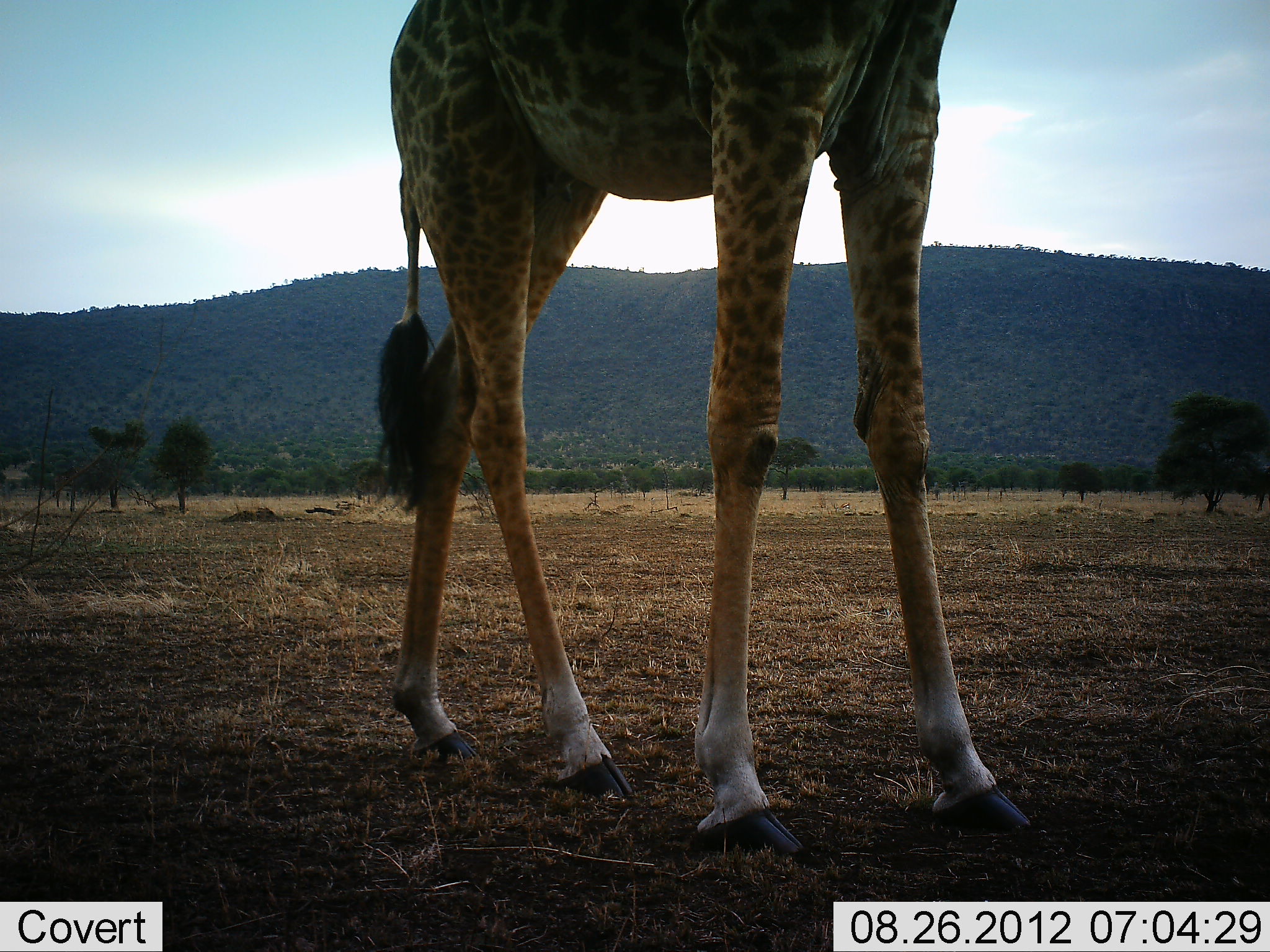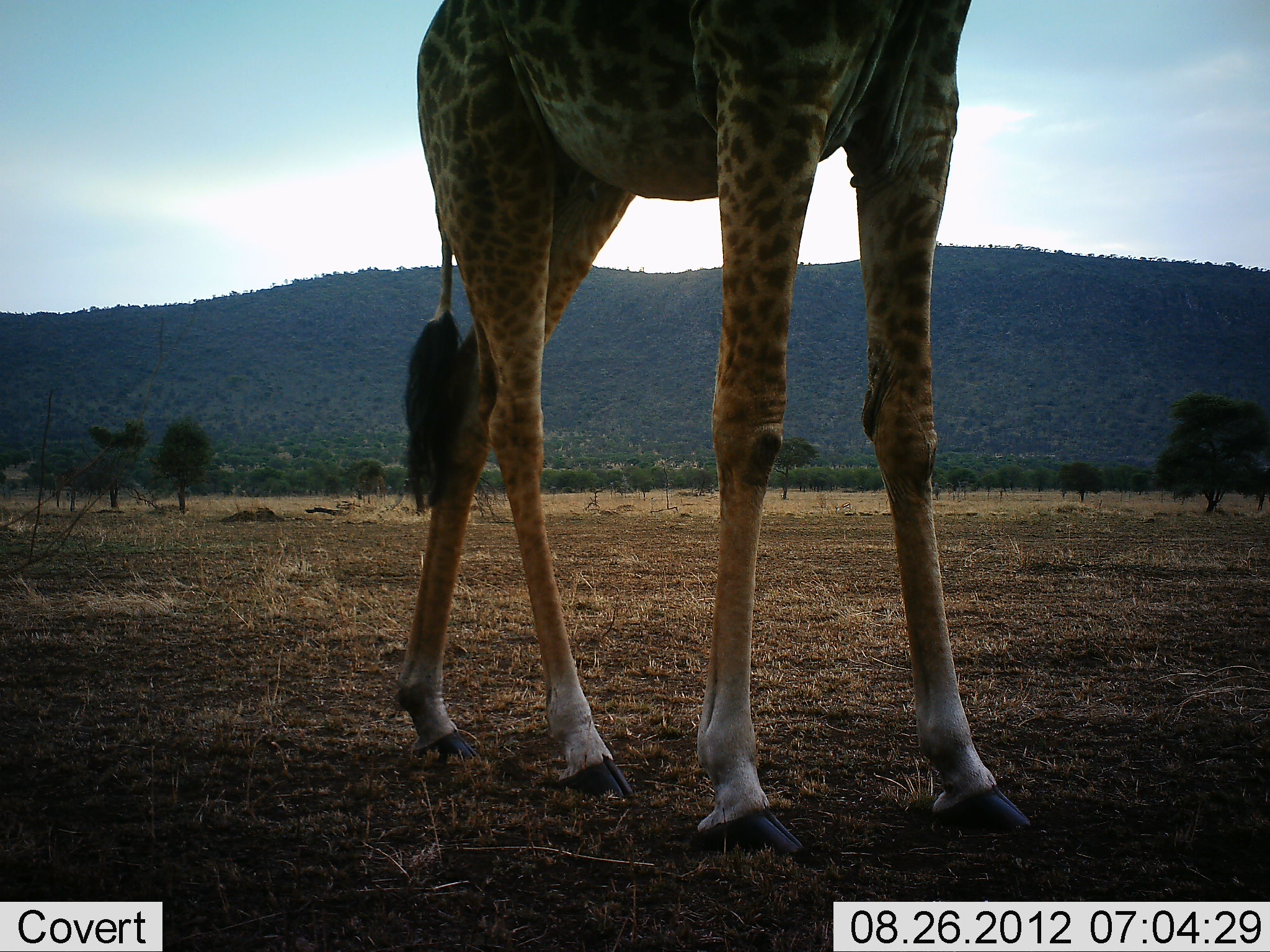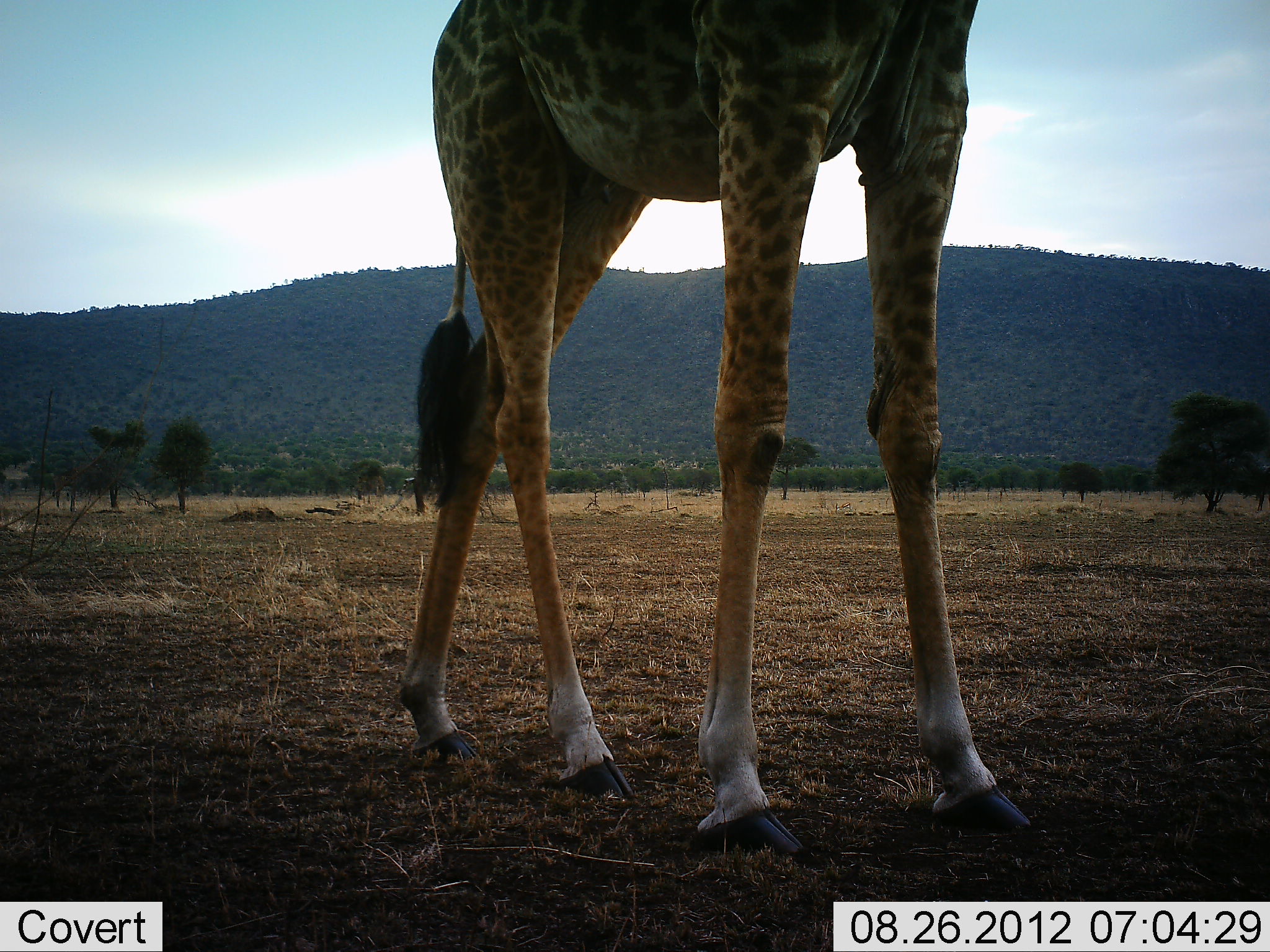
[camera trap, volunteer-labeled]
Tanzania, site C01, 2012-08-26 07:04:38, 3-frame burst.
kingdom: Animalia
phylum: Chordata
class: Mammalia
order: Artiodactyla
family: Giraffidae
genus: Giraffa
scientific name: Giraffa camelopardalis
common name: giraffe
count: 1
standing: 90%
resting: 0%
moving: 0%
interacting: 0%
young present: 0%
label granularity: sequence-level